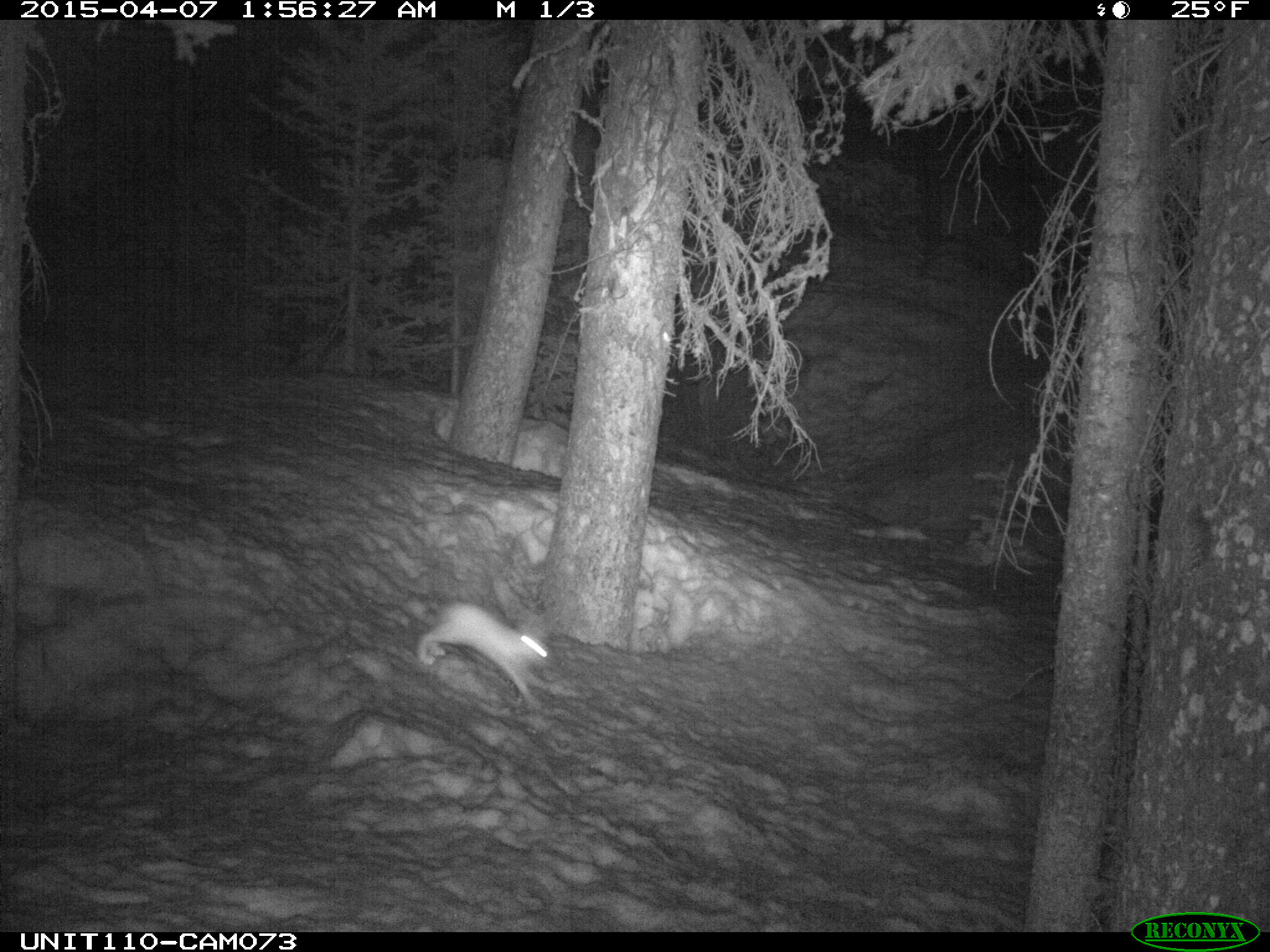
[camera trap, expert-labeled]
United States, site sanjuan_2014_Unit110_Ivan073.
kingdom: Animalia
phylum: Chordata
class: Mammalia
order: Lagomorpha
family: Leporidae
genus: Lepus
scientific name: Lepus americanus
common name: snowshoe hare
Lepus americanus (snowshoe hare).